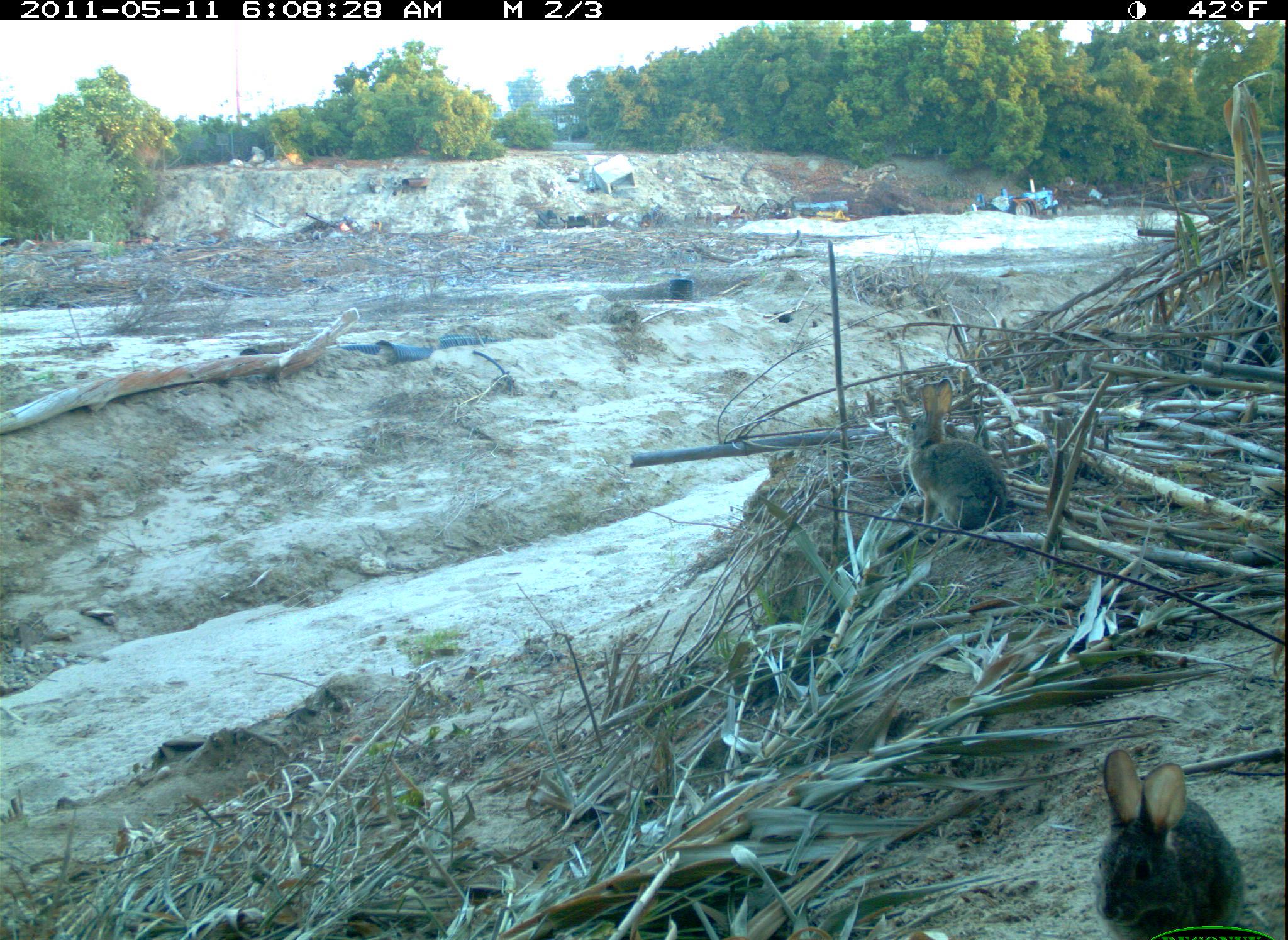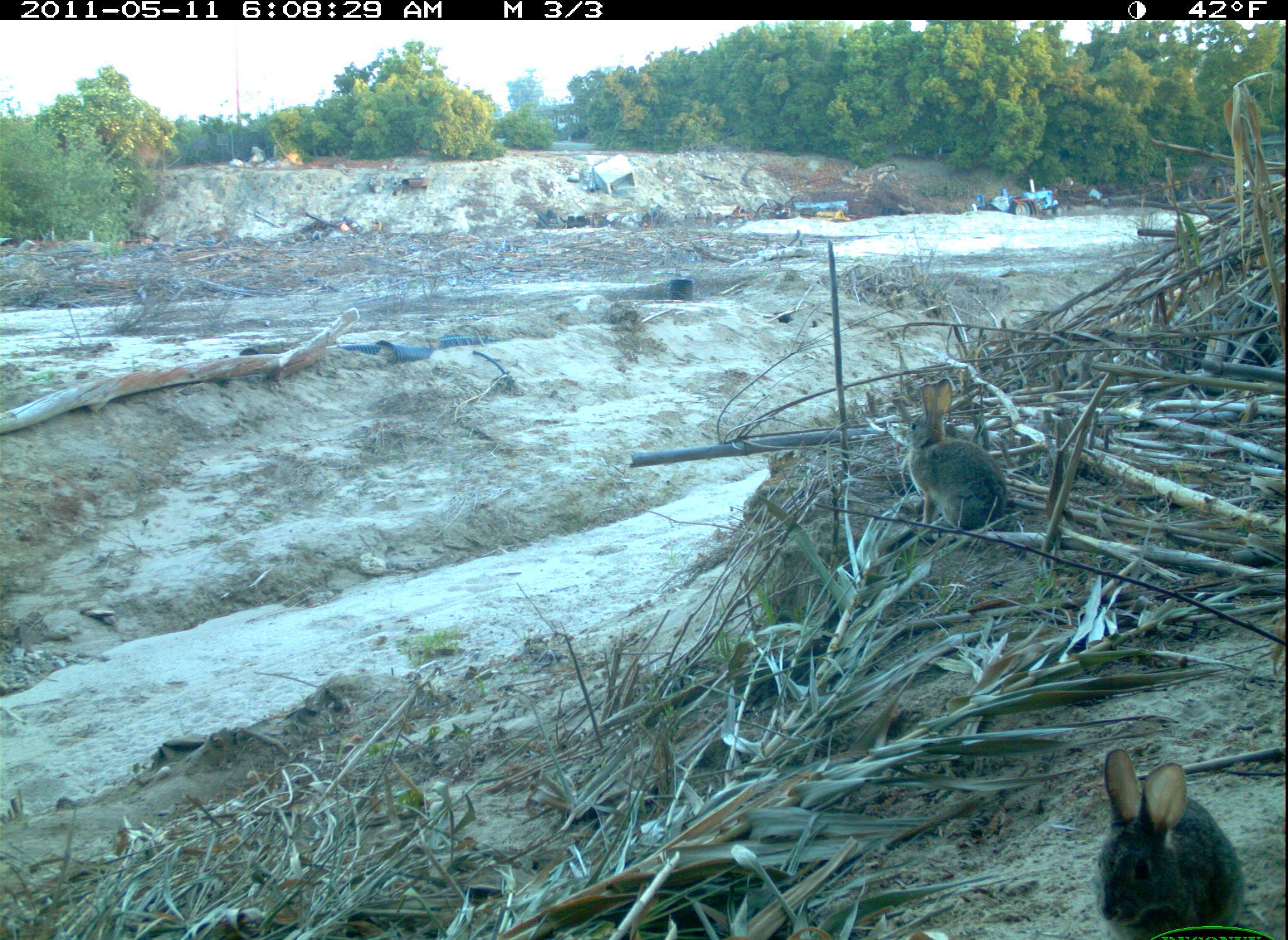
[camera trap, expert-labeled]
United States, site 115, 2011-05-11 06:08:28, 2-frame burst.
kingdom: Animalia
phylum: Chordata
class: Mammalia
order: Lagomorpha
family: Leporidae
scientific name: Leporidae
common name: rabbits and hares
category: rabbit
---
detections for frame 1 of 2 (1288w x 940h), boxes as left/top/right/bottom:
rabbit: 1075/722/1264/940; 895/374/1016/541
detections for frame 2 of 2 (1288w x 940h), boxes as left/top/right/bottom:
rabbit: 1082/738/1256/940; 890/377/1024/538